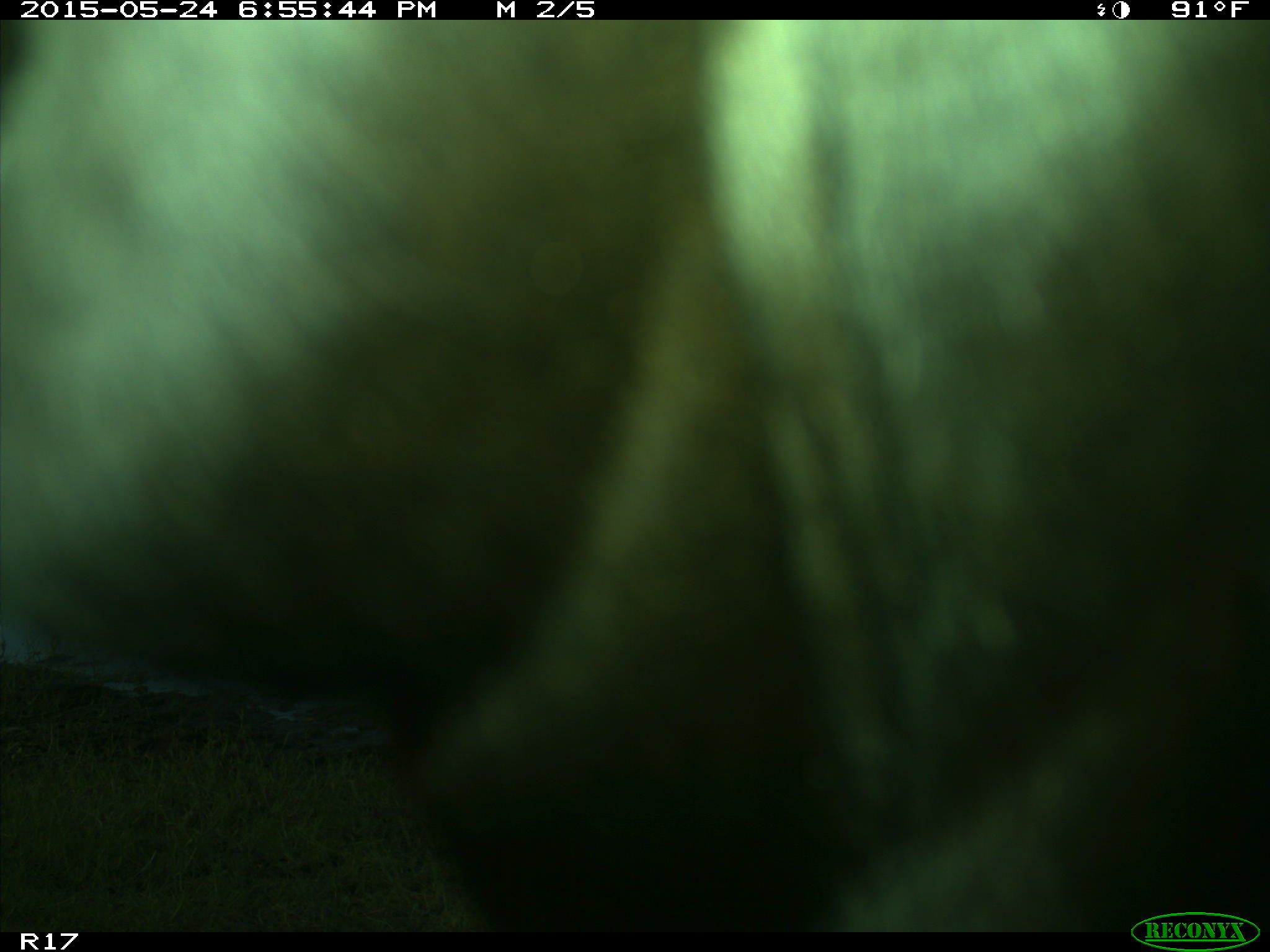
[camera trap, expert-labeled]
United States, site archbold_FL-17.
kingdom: Animalia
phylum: Chordata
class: Mammalia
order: Artiodactyla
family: Bovidae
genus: Bos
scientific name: Bos taurus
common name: domestic cow